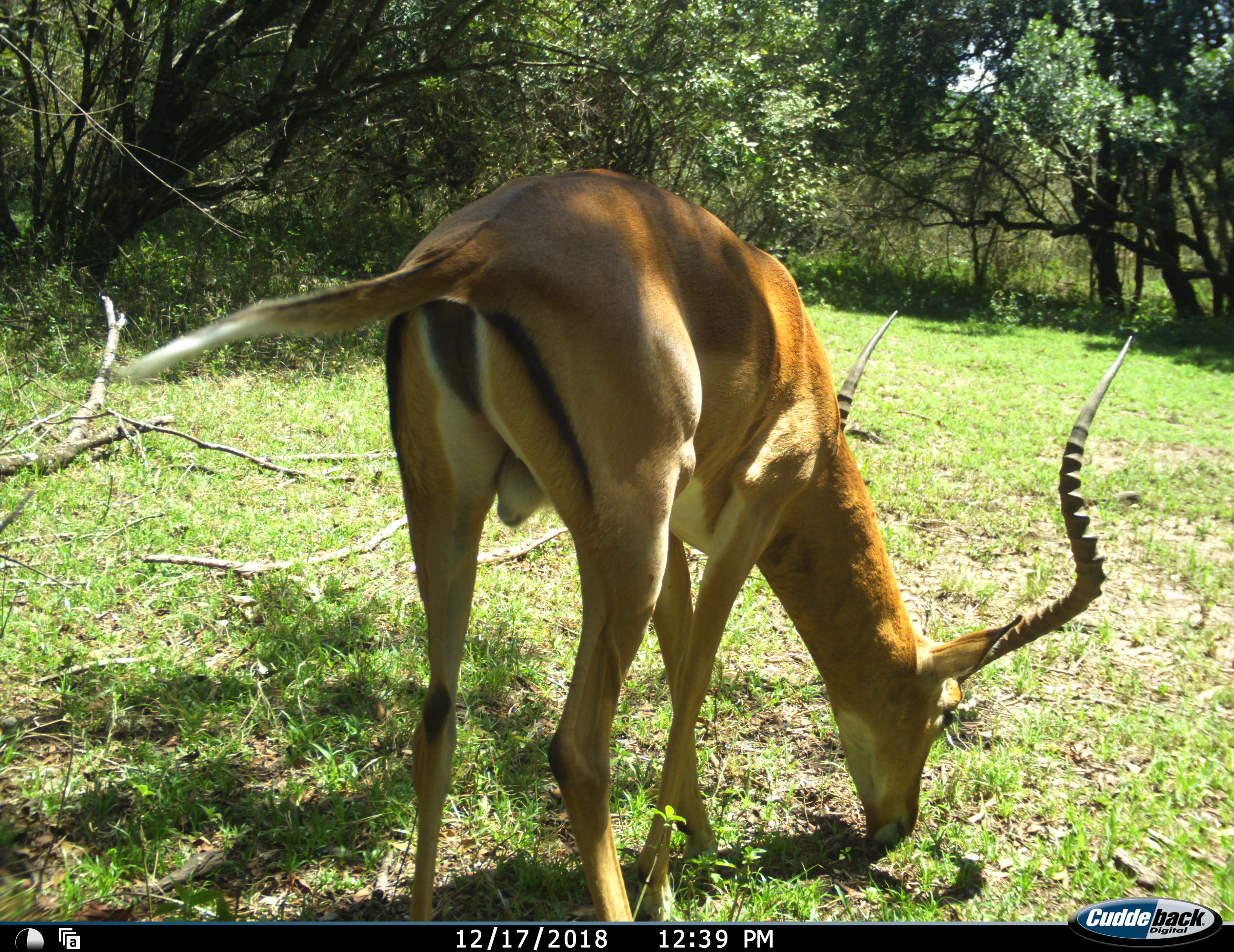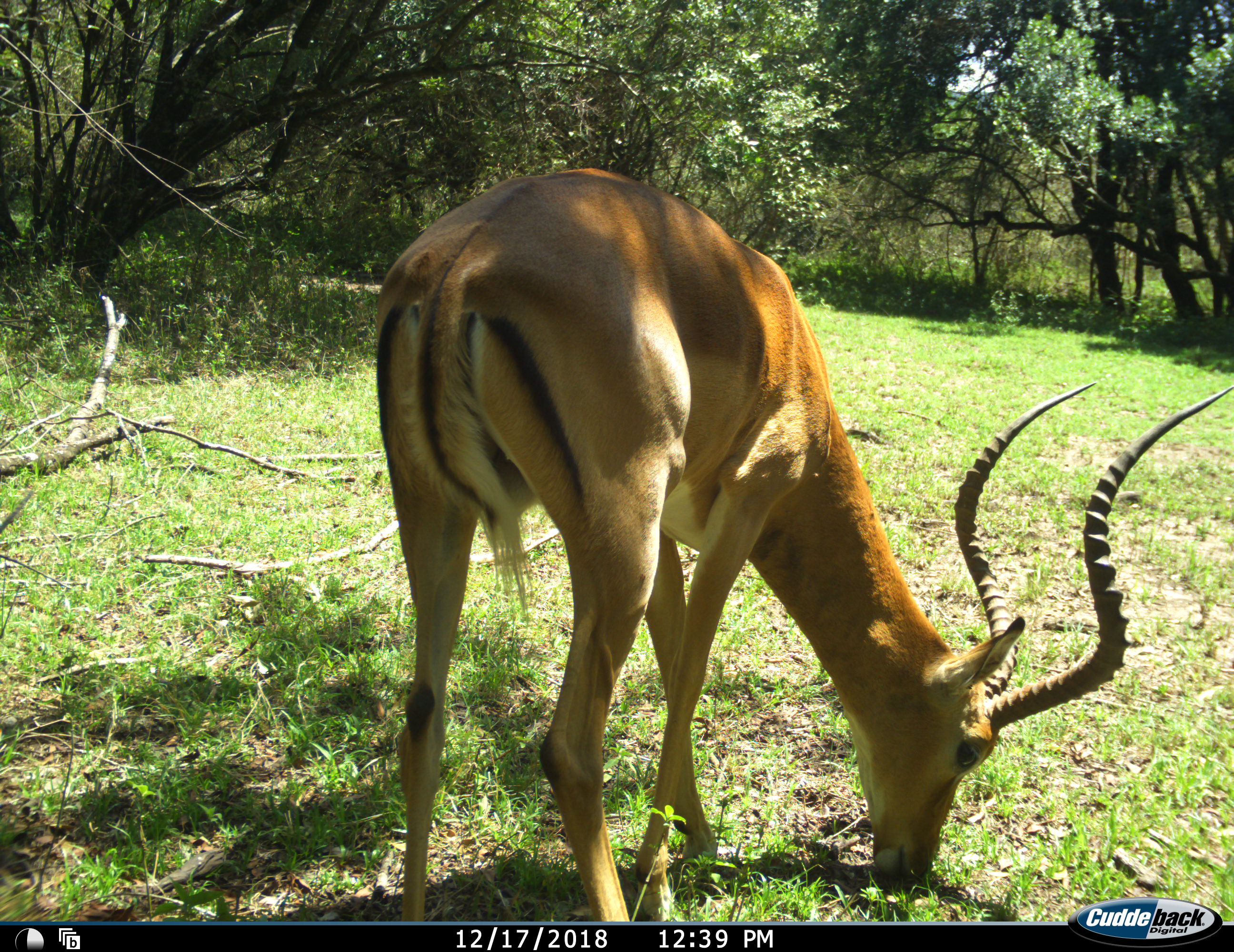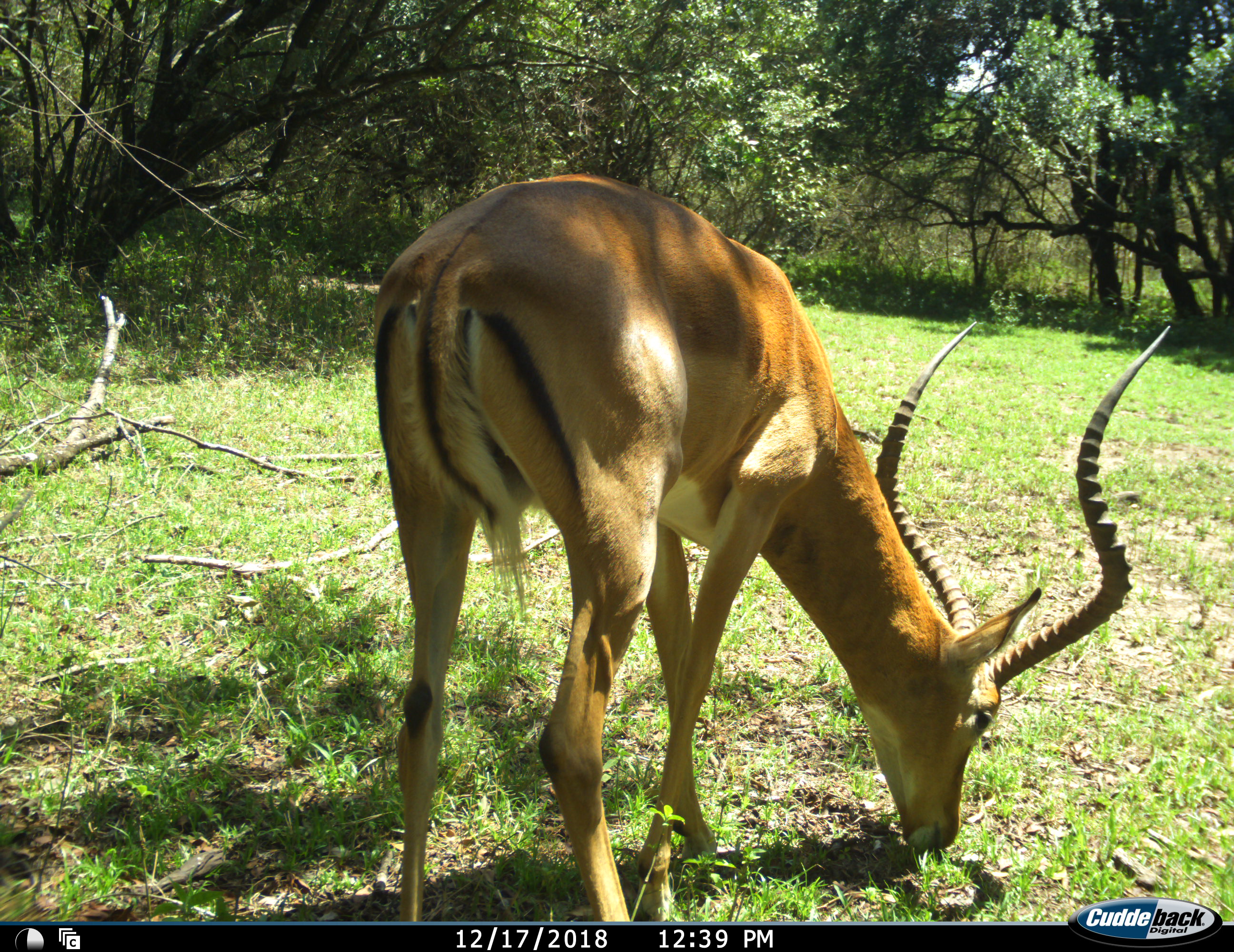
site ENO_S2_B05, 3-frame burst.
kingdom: Animalia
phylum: Chordata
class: Mammalia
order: Artiodactyla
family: Bovidae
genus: Aepyceros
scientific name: Aepyceros melampus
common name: impala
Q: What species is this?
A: Impala (Aepyceros melampus).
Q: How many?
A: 1.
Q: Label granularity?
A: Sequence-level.